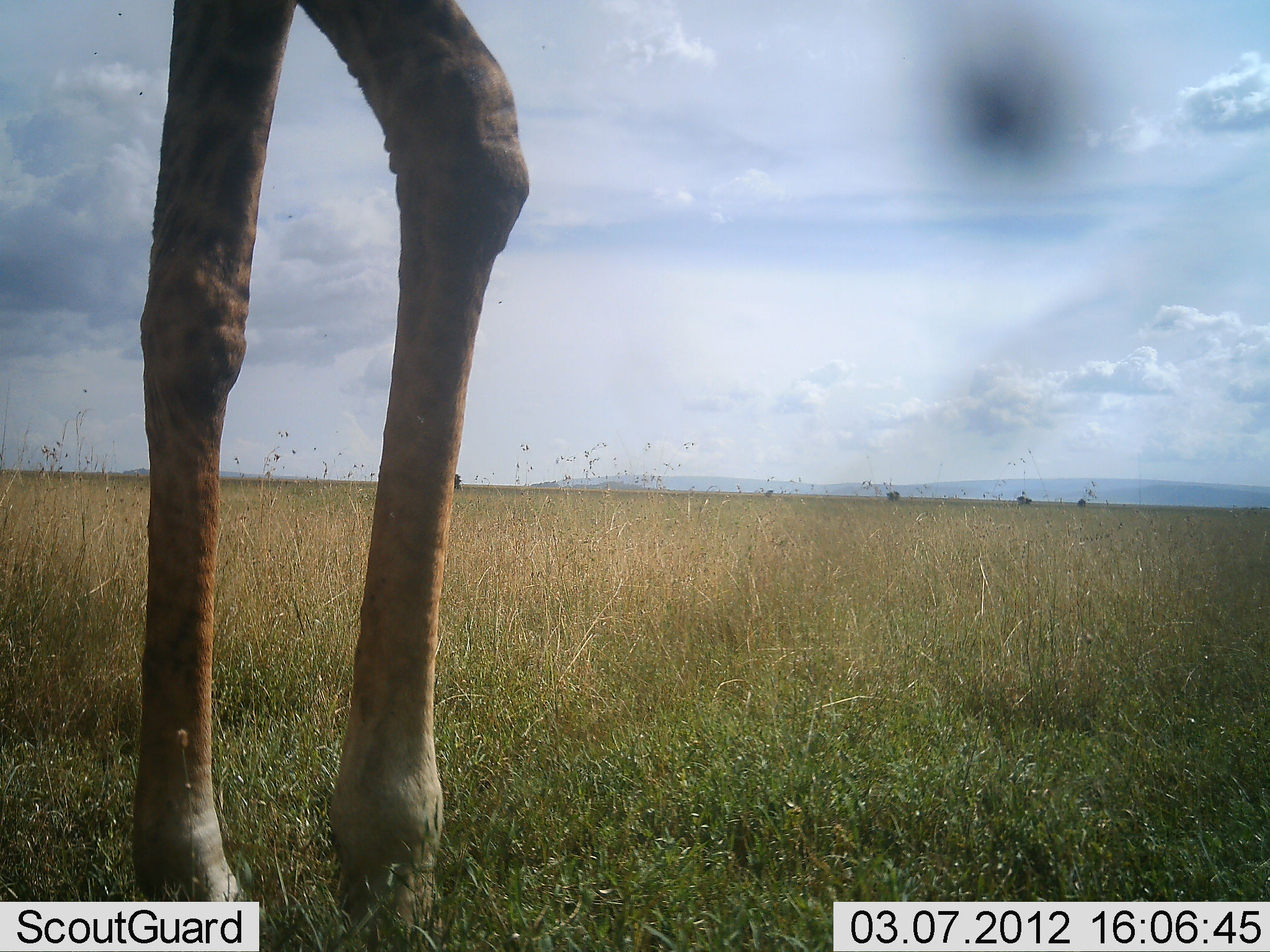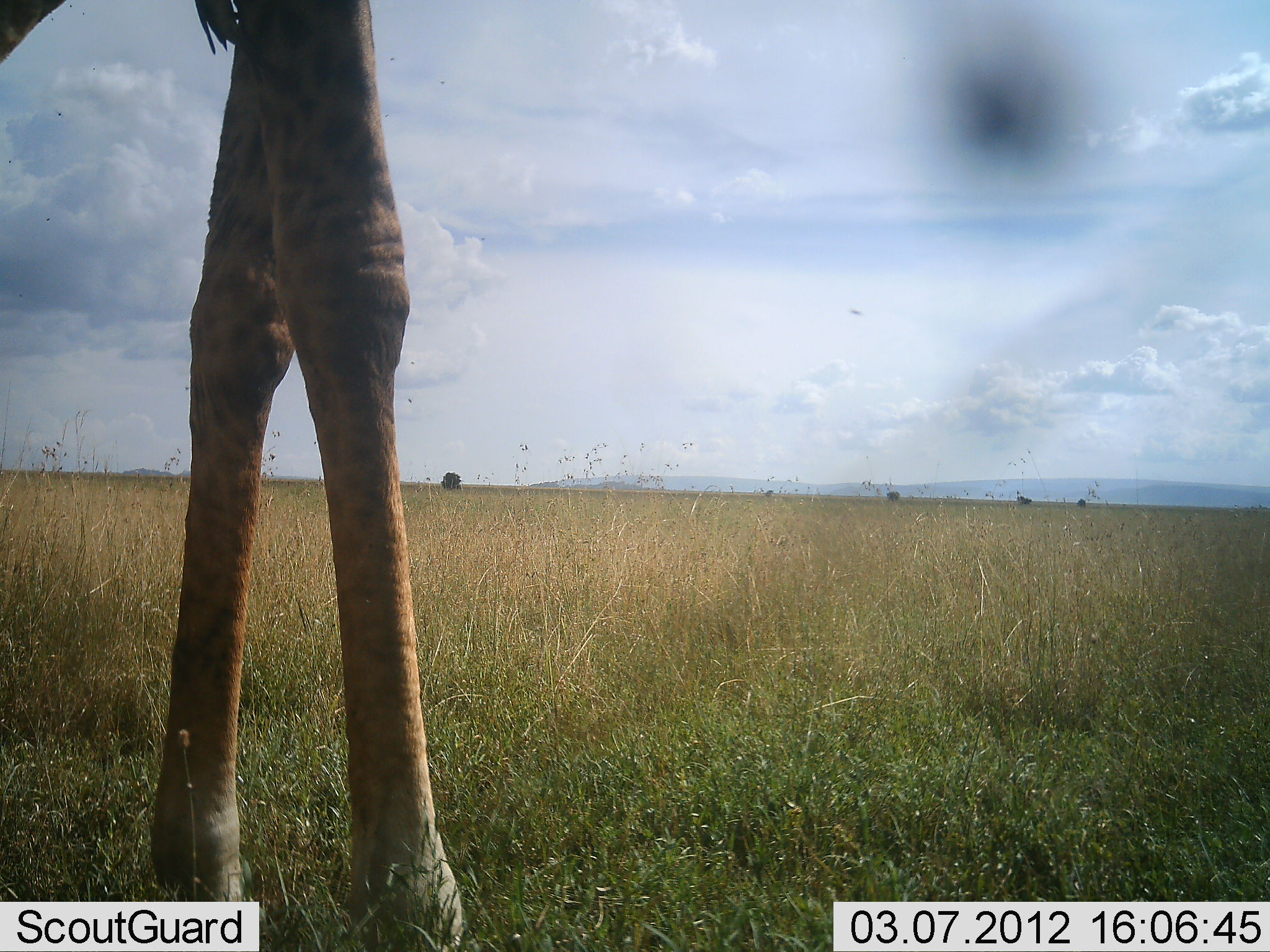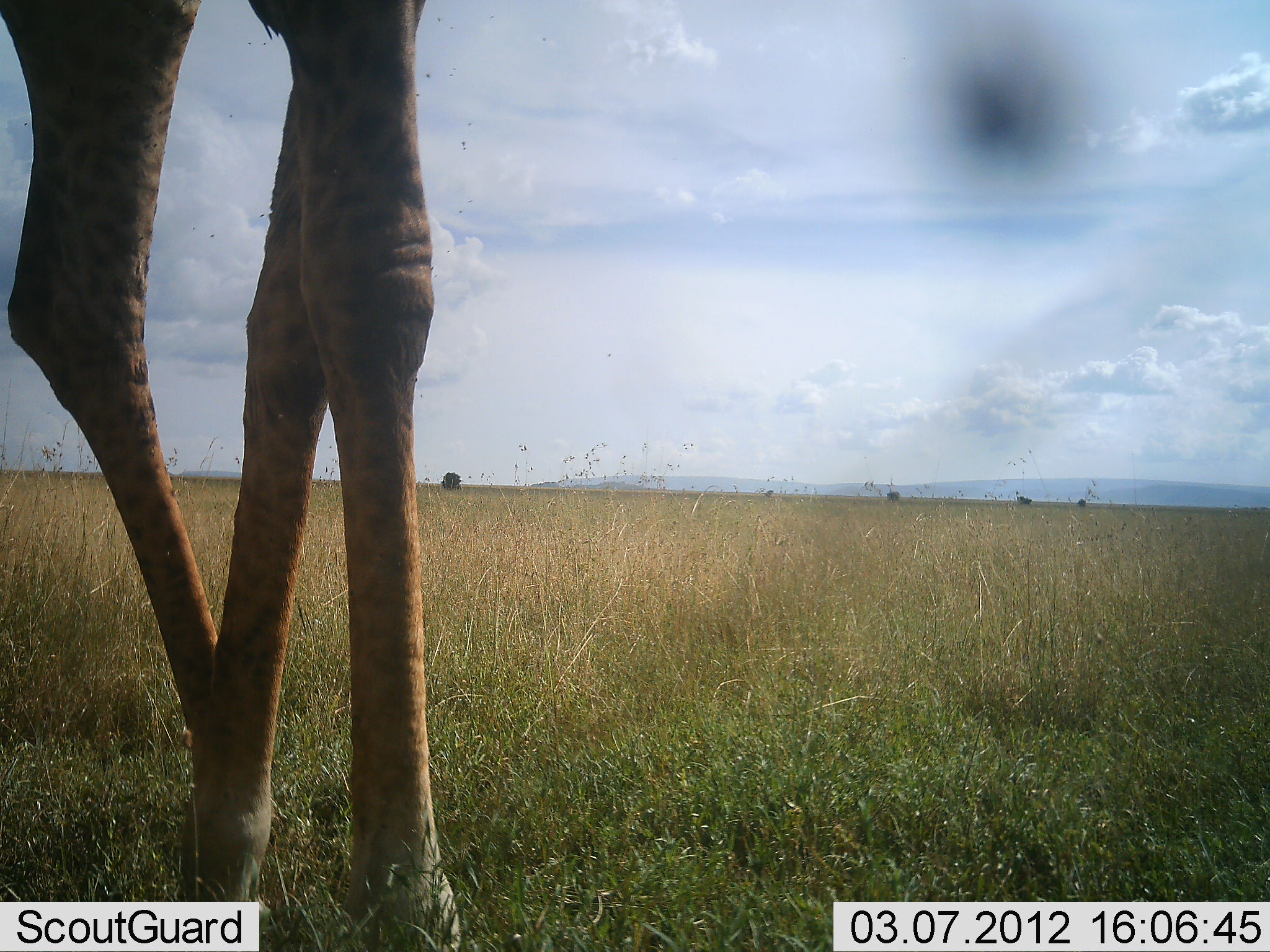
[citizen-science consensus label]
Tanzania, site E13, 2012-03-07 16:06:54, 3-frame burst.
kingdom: Animalia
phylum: Chordata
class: Mammalia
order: Artiodactyla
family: Giraffidae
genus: Giraffa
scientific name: Giraffa camelopardalis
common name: giraffe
Giraffe (Giraffa camelopardalis), count 1. Behavior (volunteer vote fractions): standing 80%, resting 0%, moving 24%, interacting 0%. Young present (vote fraction): 0%. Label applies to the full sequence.